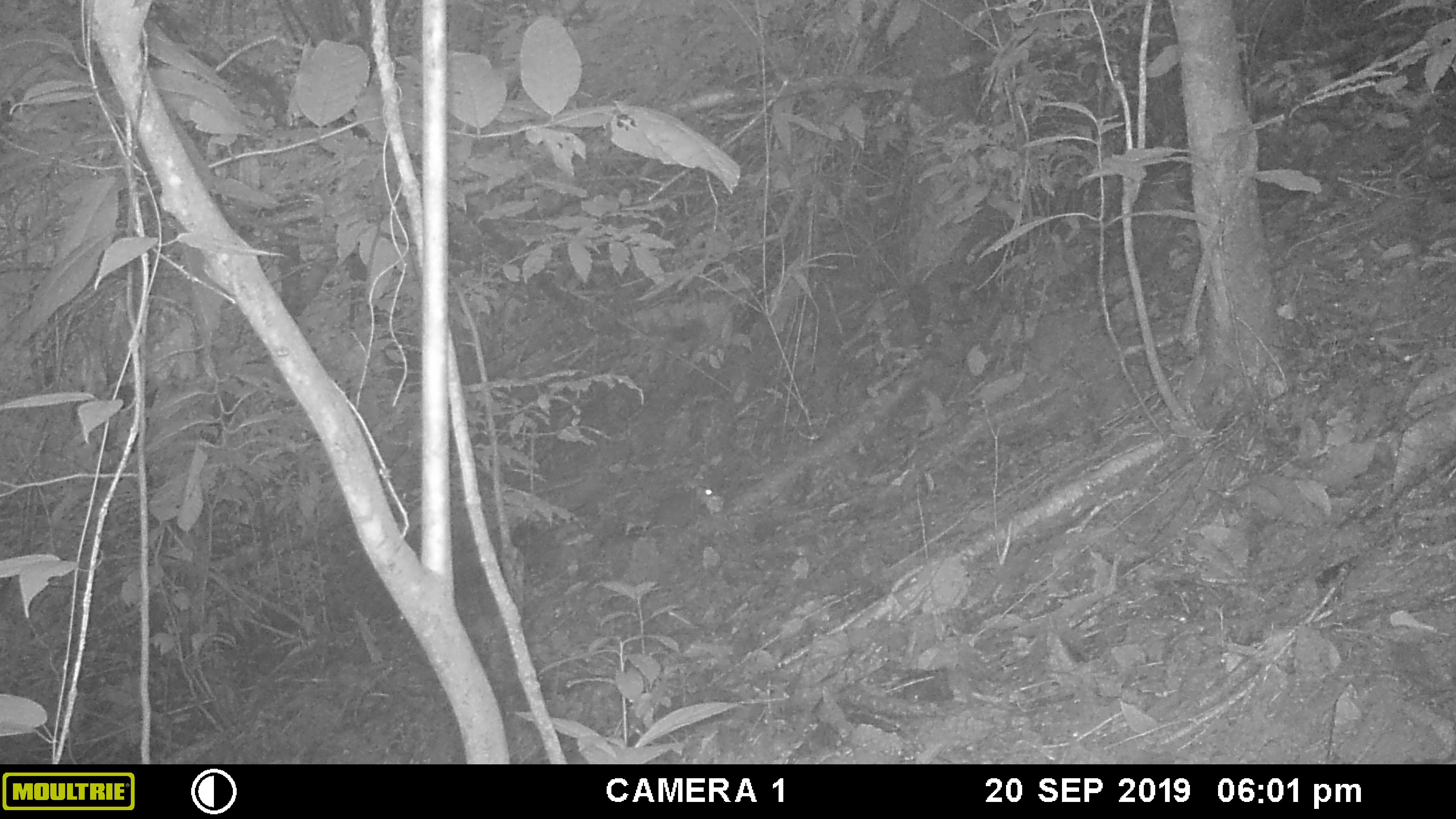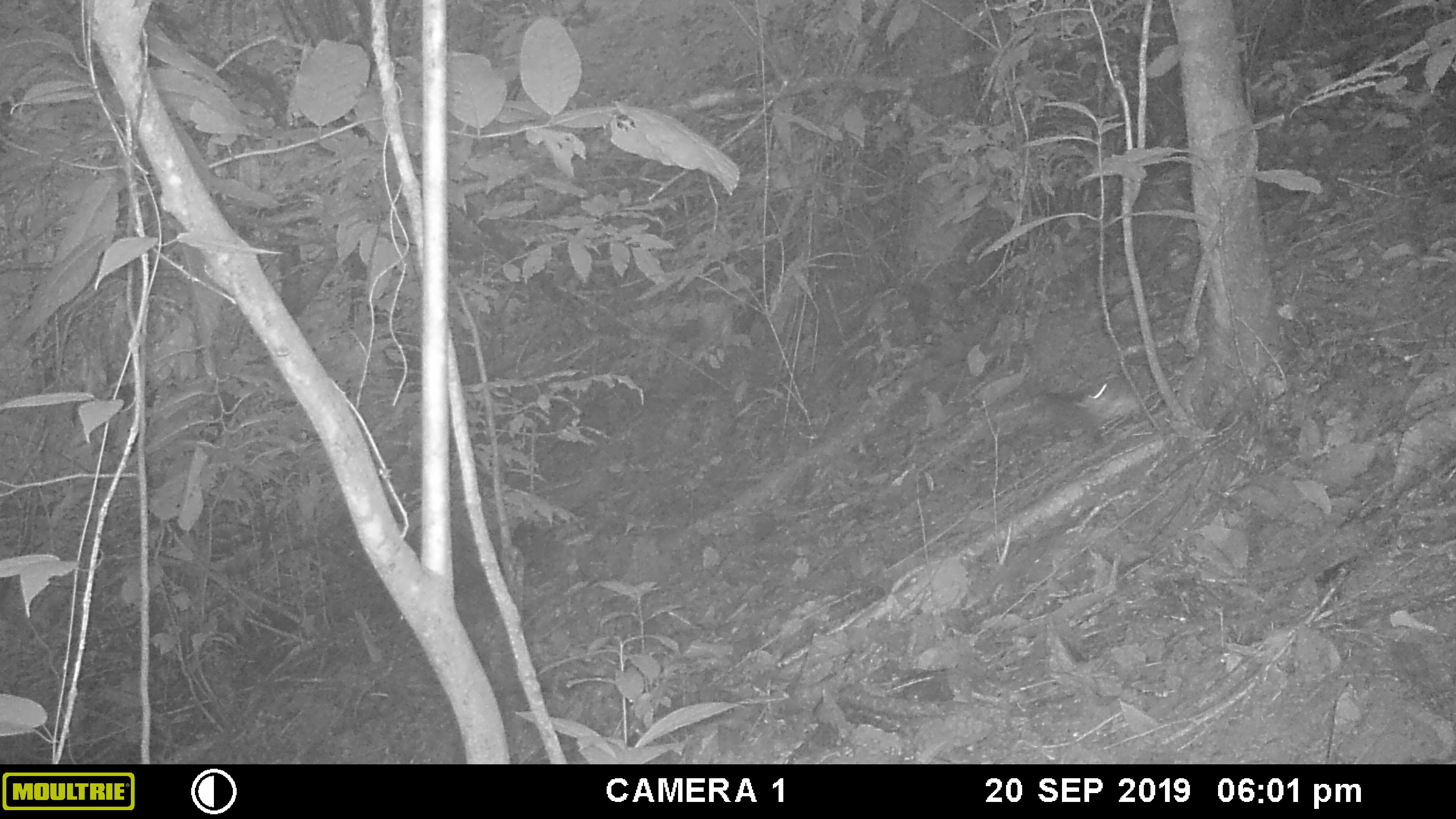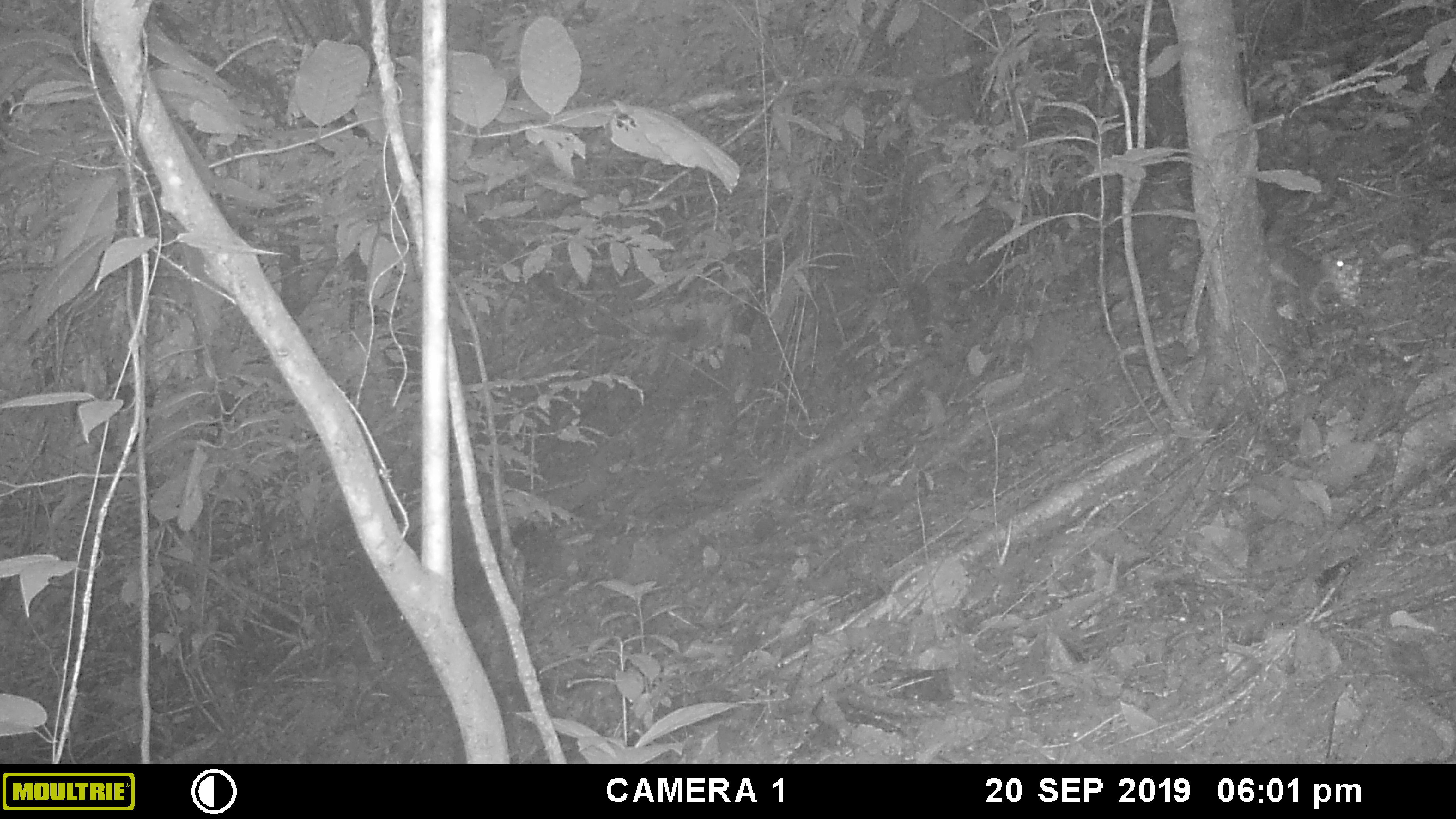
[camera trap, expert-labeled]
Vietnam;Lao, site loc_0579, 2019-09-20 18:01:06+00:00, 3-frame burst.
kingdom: Animalia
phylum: Chordata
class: Mammalia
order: Rodentia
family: Sciuridae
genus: Dremomys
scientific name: Dremomys rufigenis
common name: red-cheeked squirrel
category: red cheeked squirrel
Red cheeked squirrel (red-cheeked squirrel) (Dremomys rufigenis). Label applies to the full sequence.